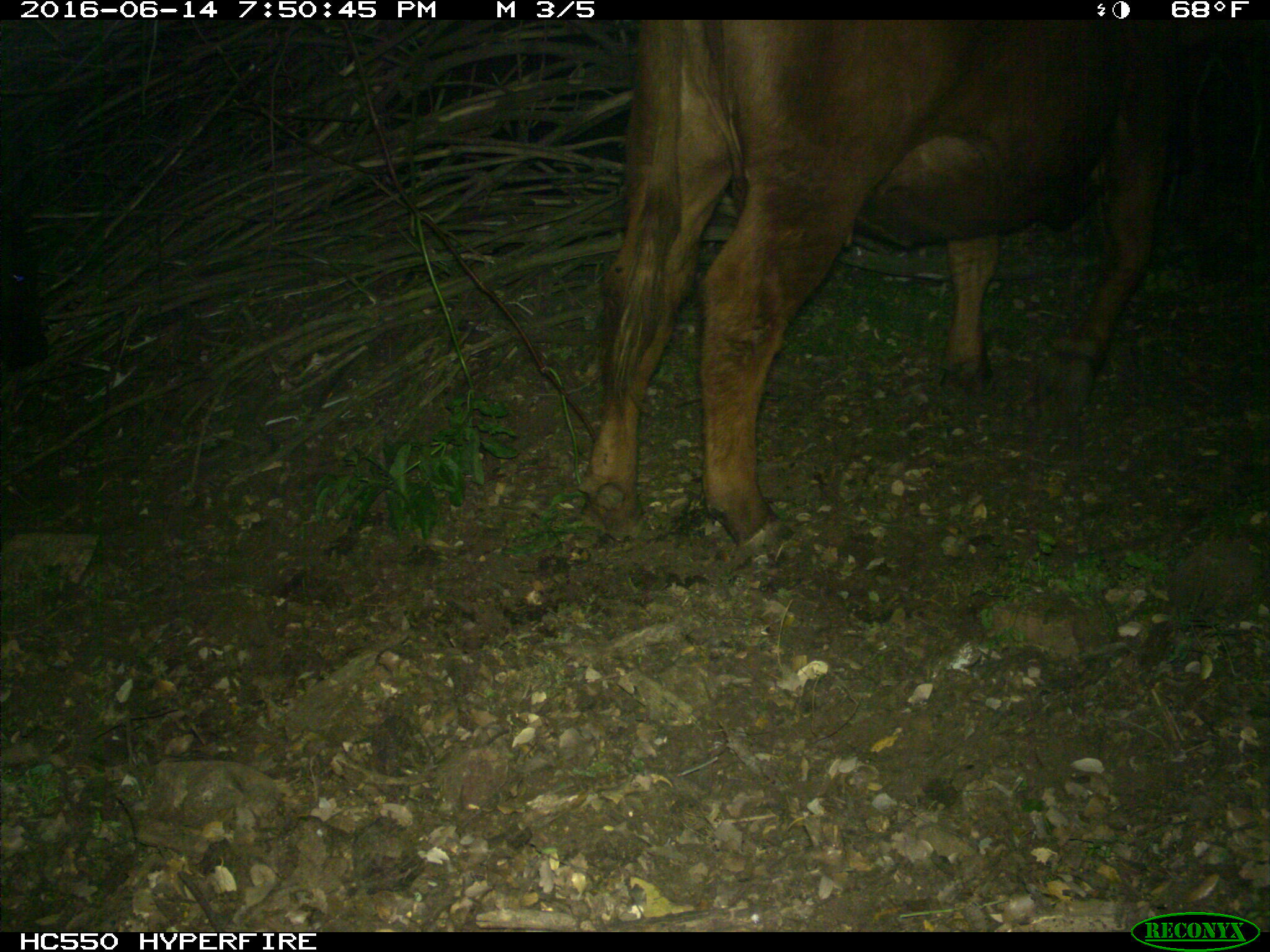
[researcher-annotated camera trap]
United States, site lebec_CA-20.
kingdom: Animalia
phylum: Chordata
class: Mammalia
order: Artiodactyla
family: Bovidae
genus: Bos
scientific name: Bos taurus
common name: domestic cow